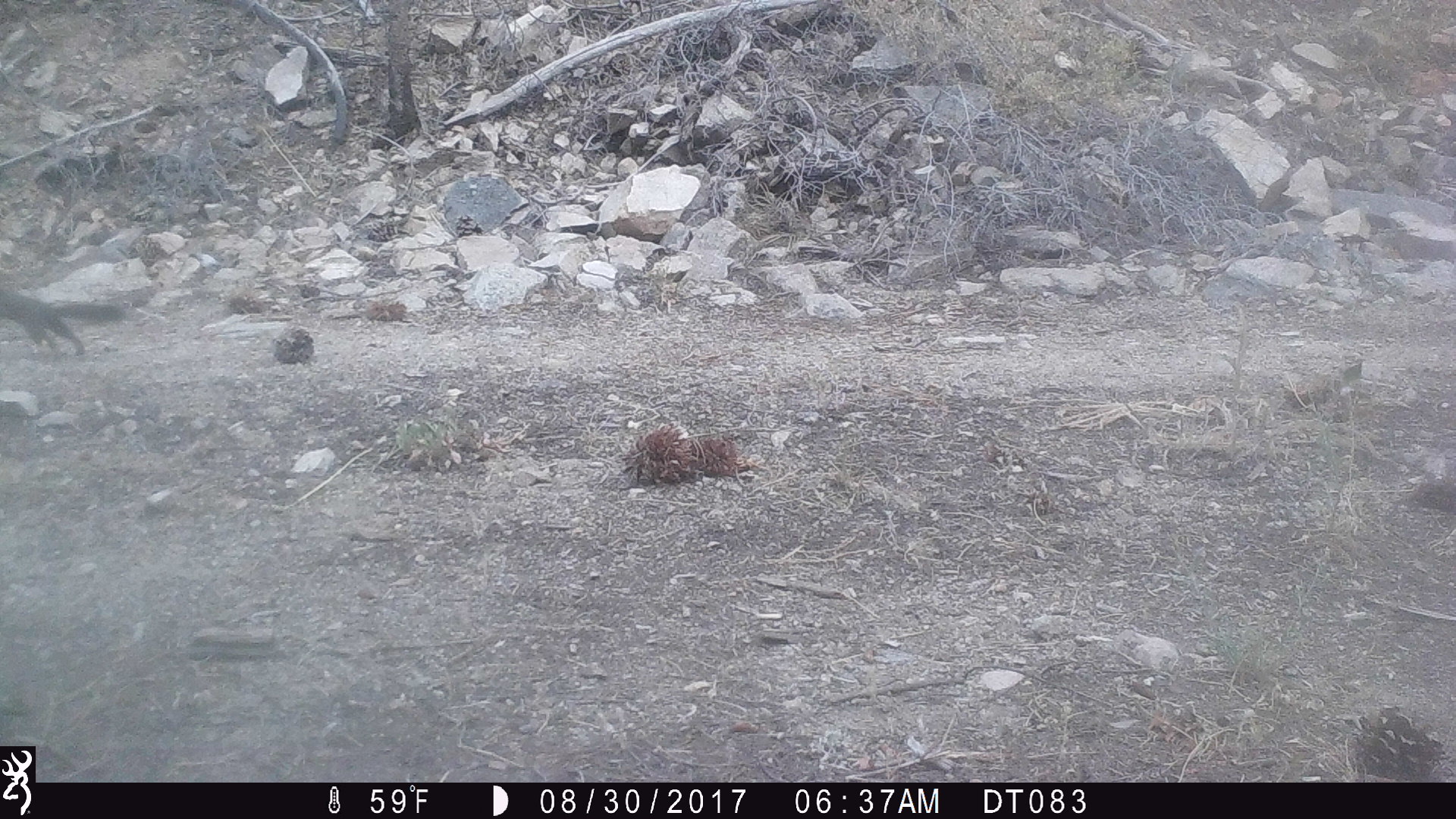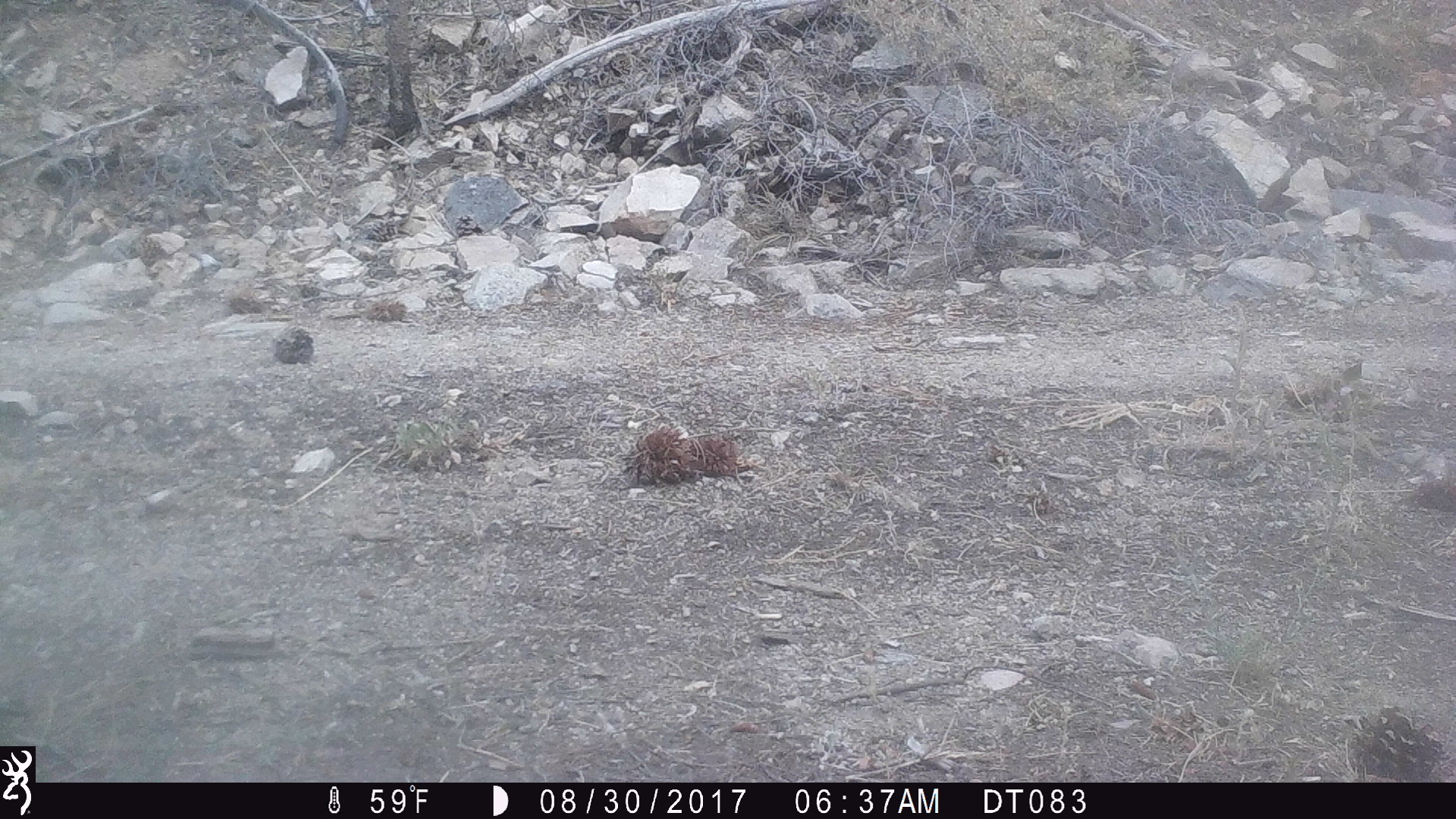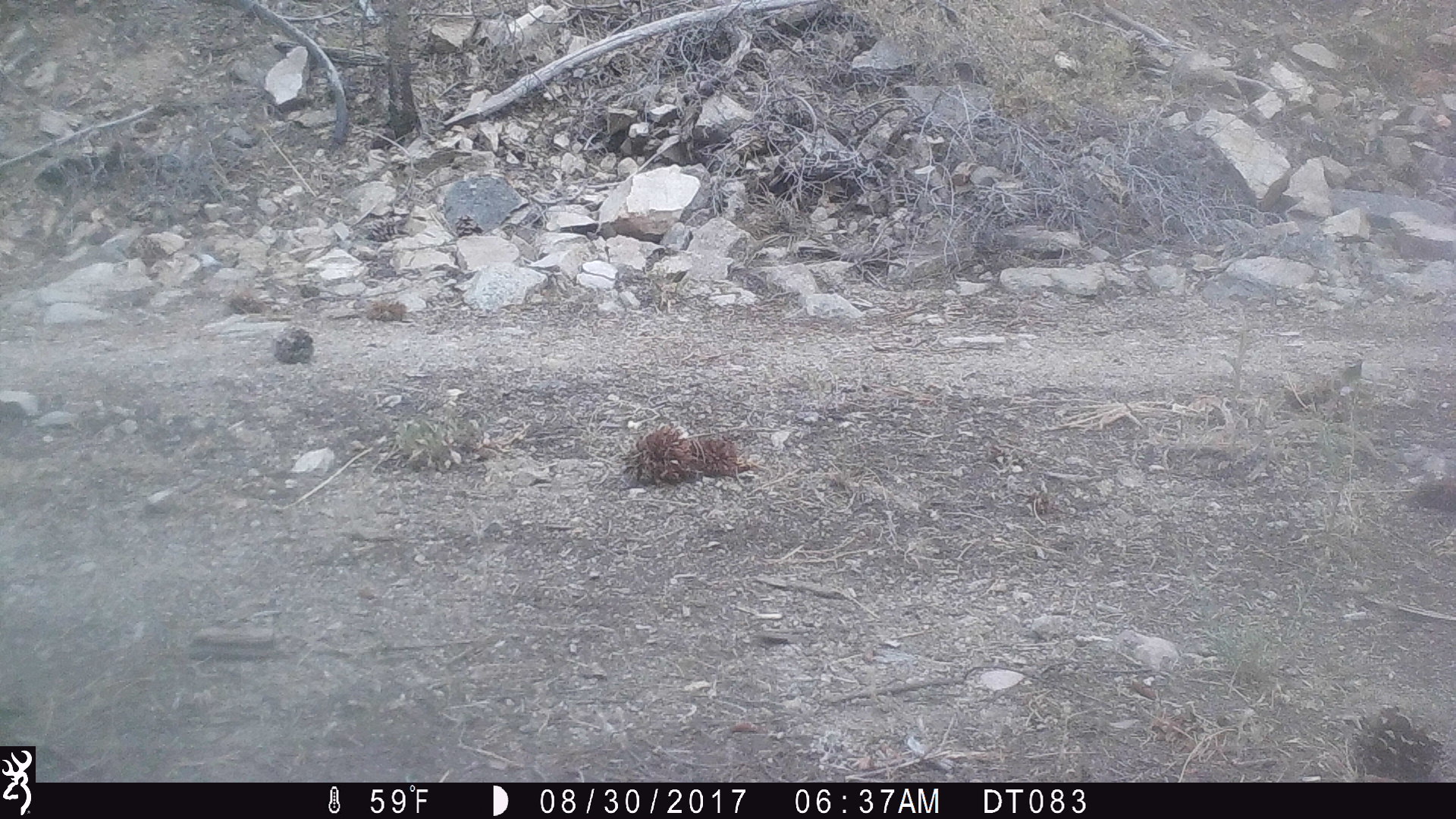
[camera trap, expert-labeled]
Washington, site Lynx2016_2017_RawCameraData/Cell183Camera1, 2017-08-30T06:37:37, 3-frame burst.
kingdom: Animalia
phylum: Chordata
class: Mammalia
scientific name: Mammalia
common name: small mammal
Small mammal (Mammalia). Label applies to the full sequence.